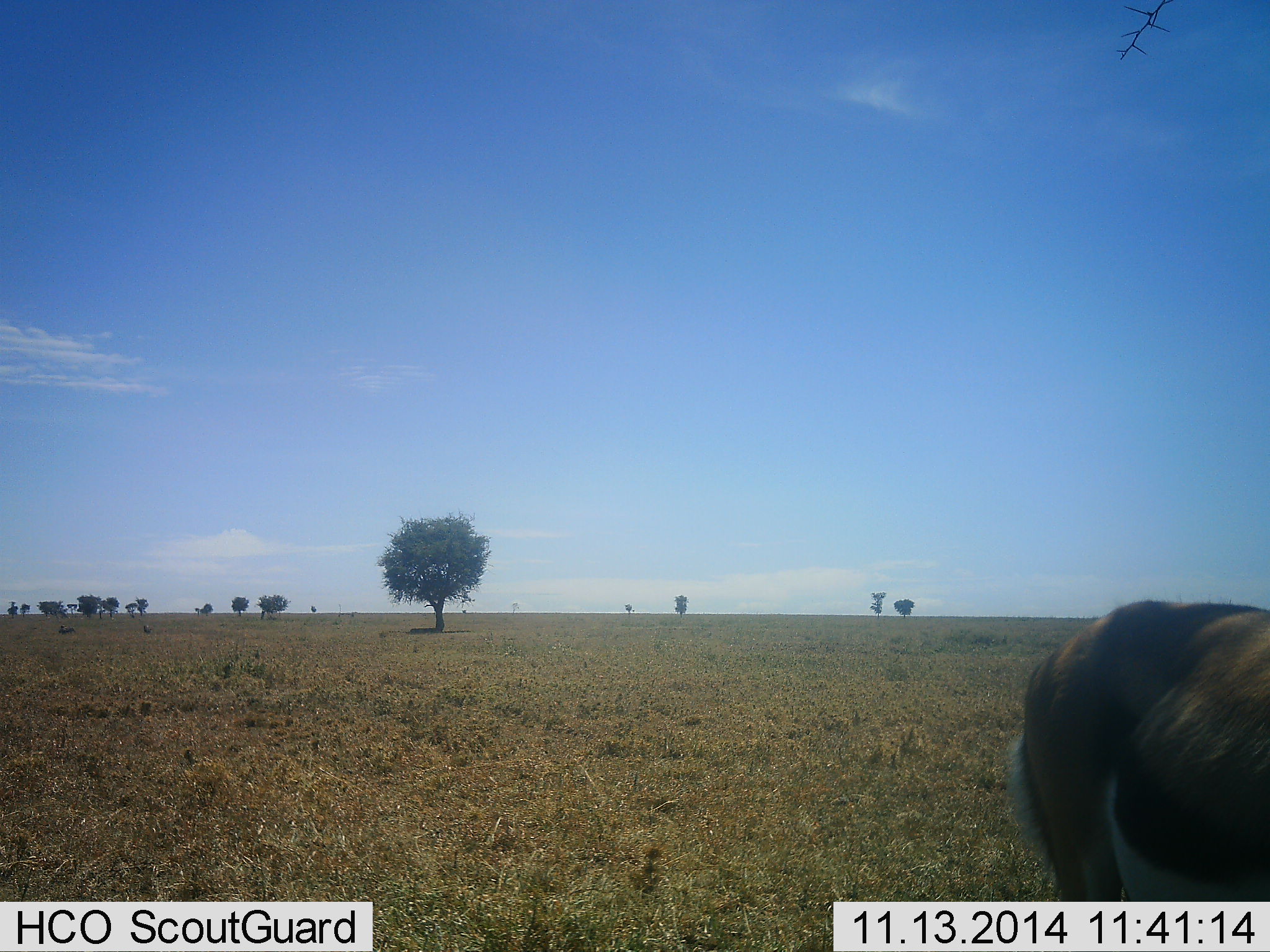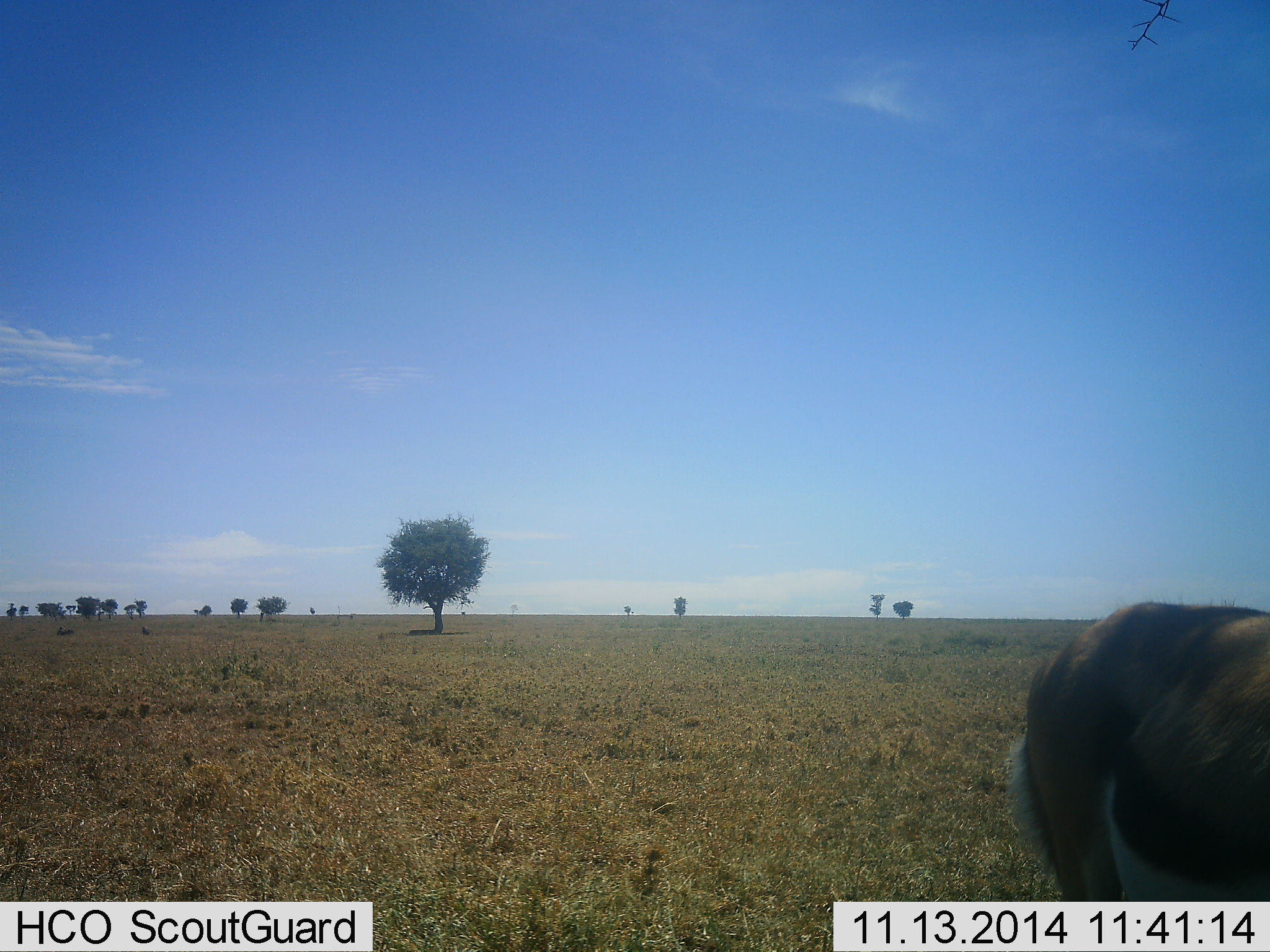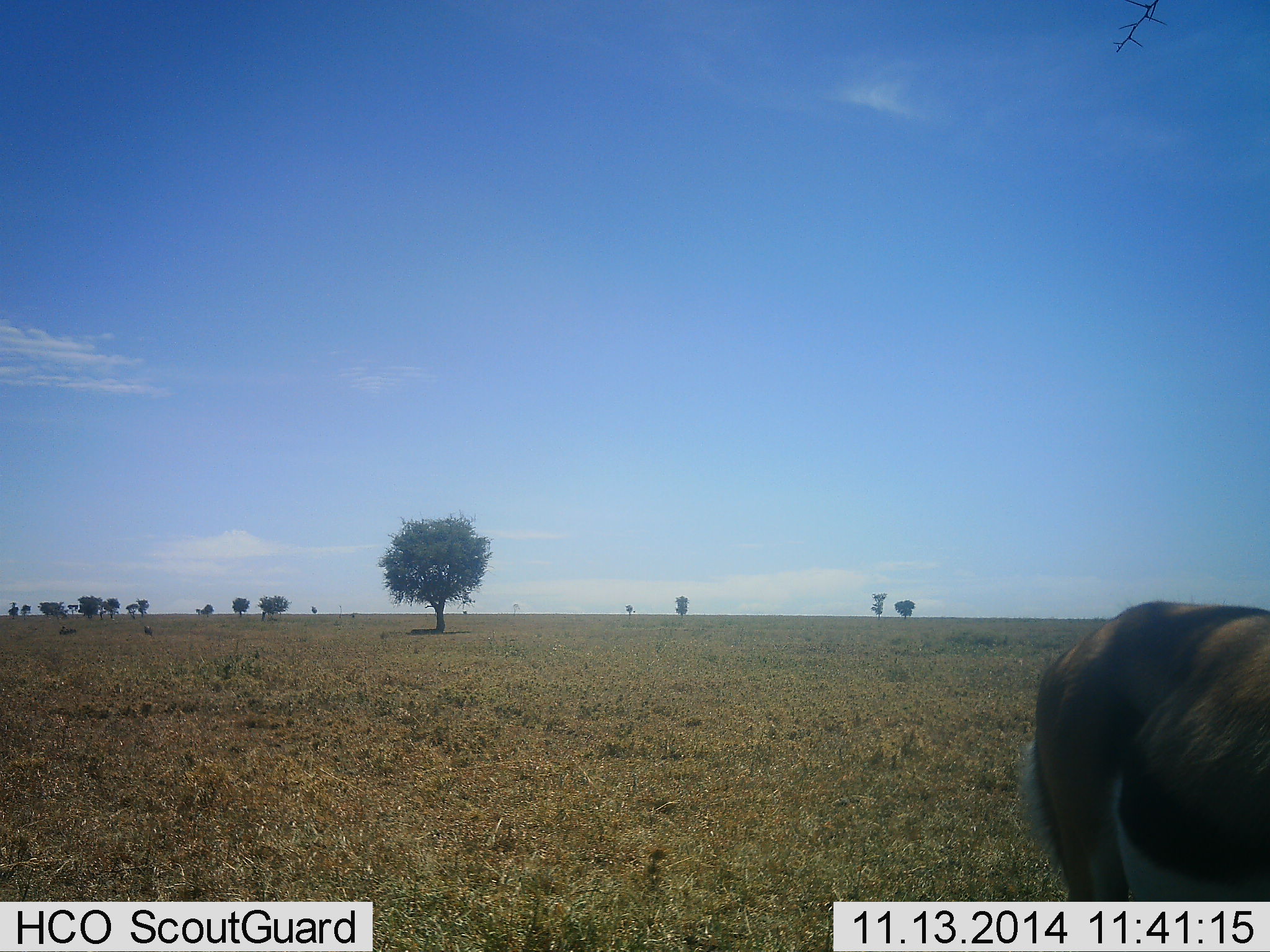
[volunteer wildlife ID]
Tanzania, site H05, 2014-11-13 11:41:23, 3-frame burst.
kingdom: Animalia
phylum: Chordata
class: Mammalia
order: Artiodactyla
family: Bovidae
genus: Eudorcas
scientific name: Eudorcas thomsonii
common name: thomson's gazelle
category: gazellethomsons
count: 1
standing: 83%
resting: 0%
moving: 0%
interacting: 0%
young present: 0%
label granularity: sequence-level